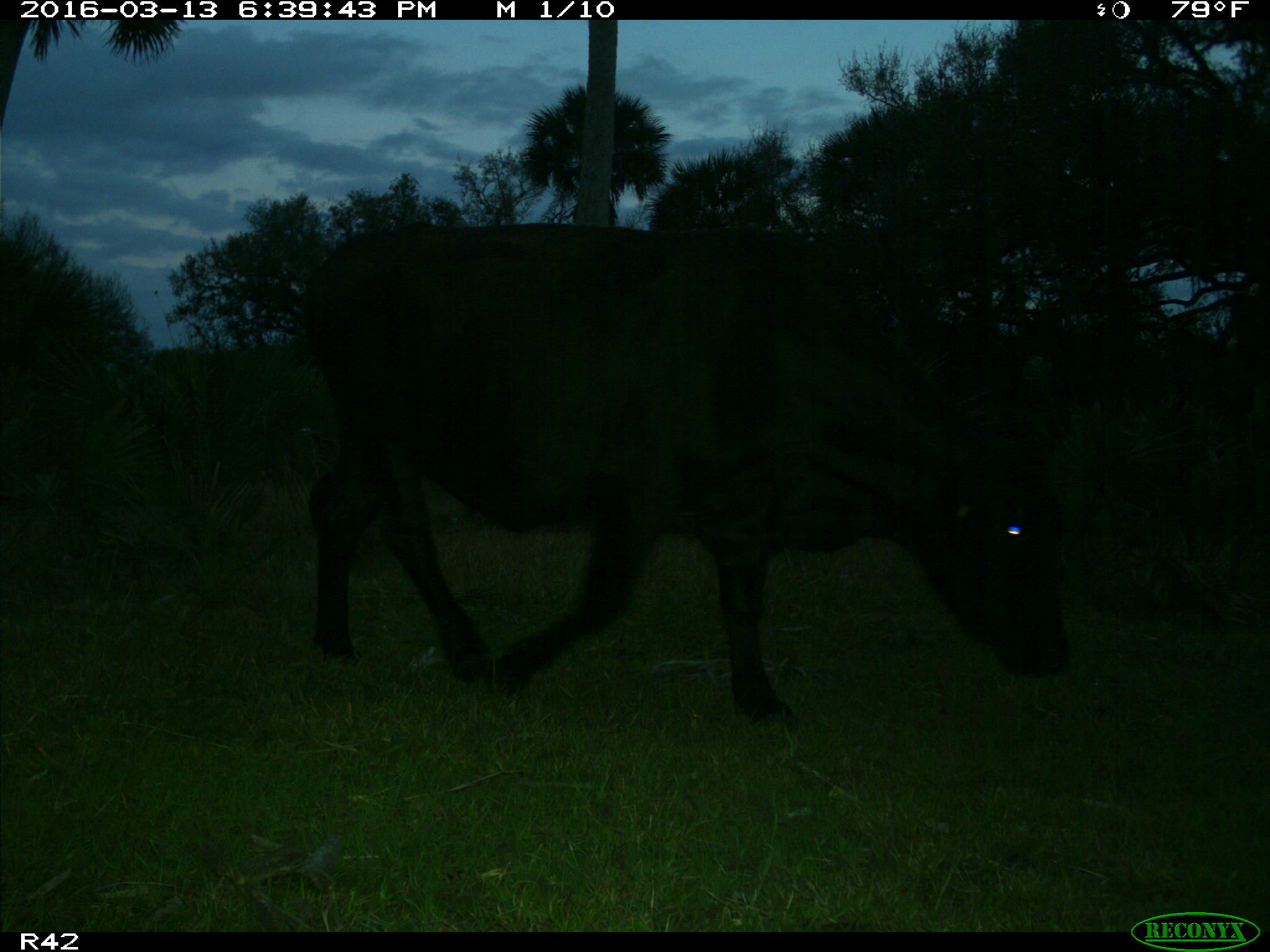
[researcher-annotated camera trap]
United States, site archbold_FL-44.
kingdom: Animalia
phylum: Chordata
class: Mammalia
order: Artiodactyla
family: Bovidae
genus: Bos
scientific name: Bos taurus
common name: domestic cow